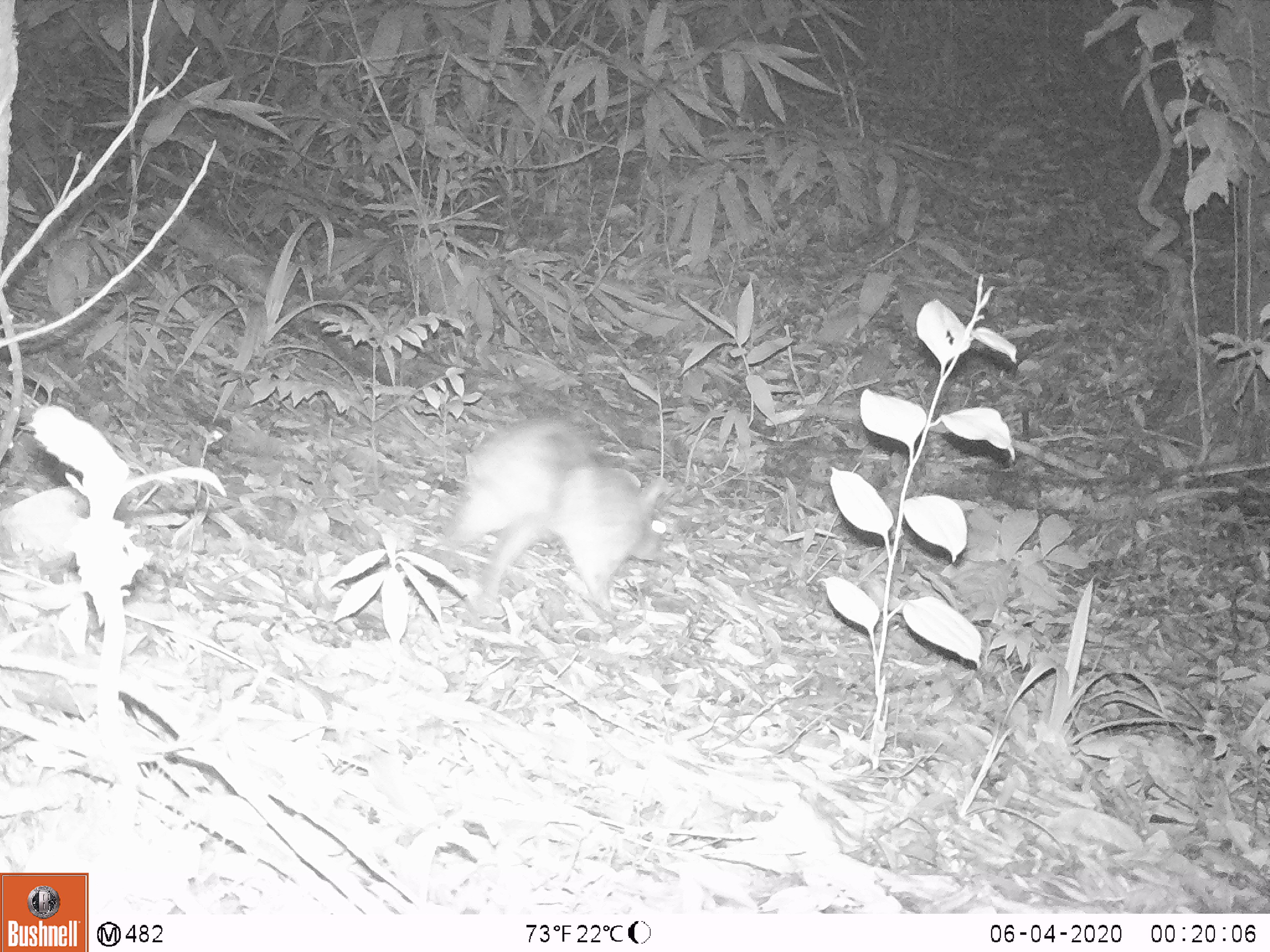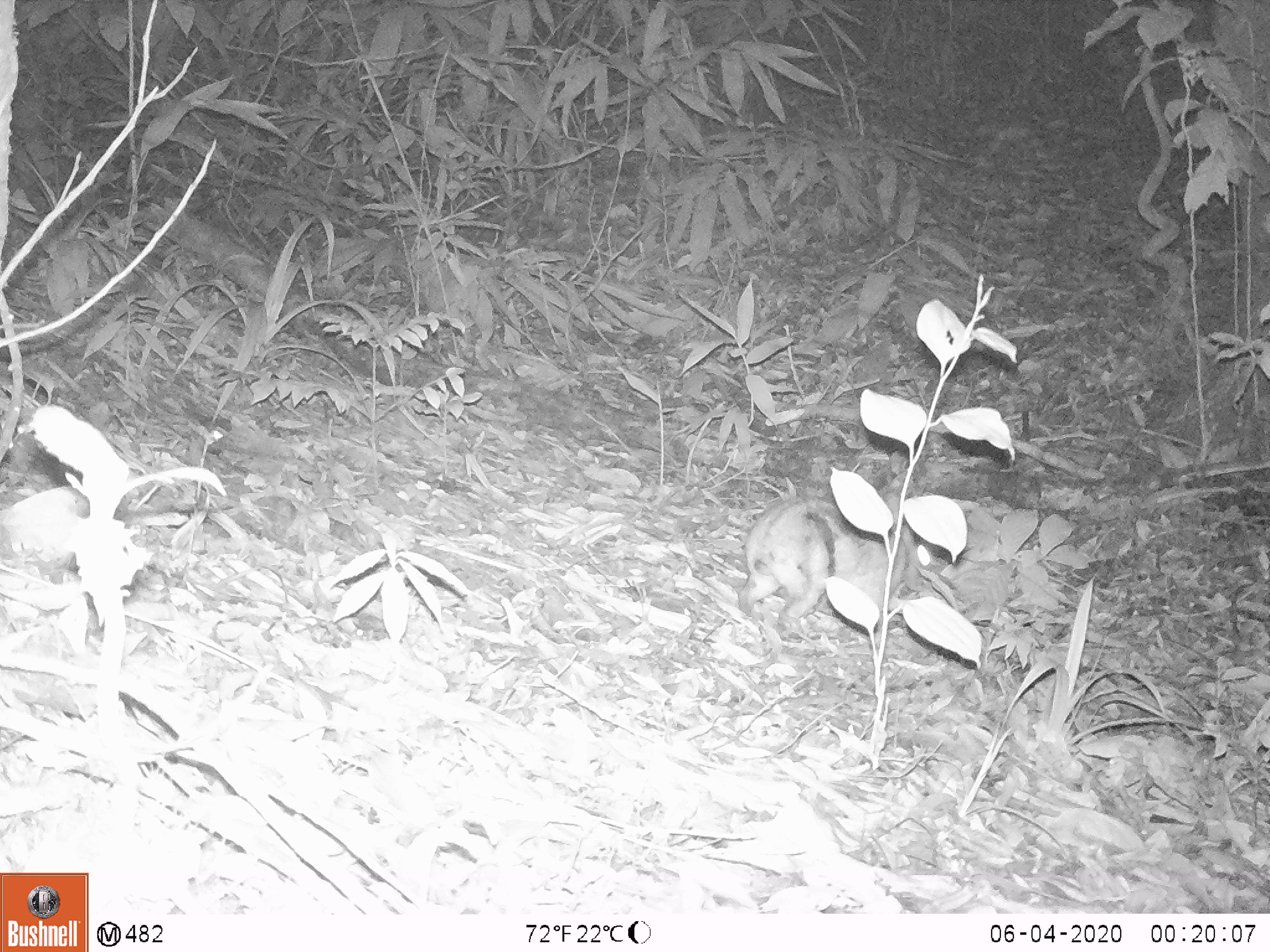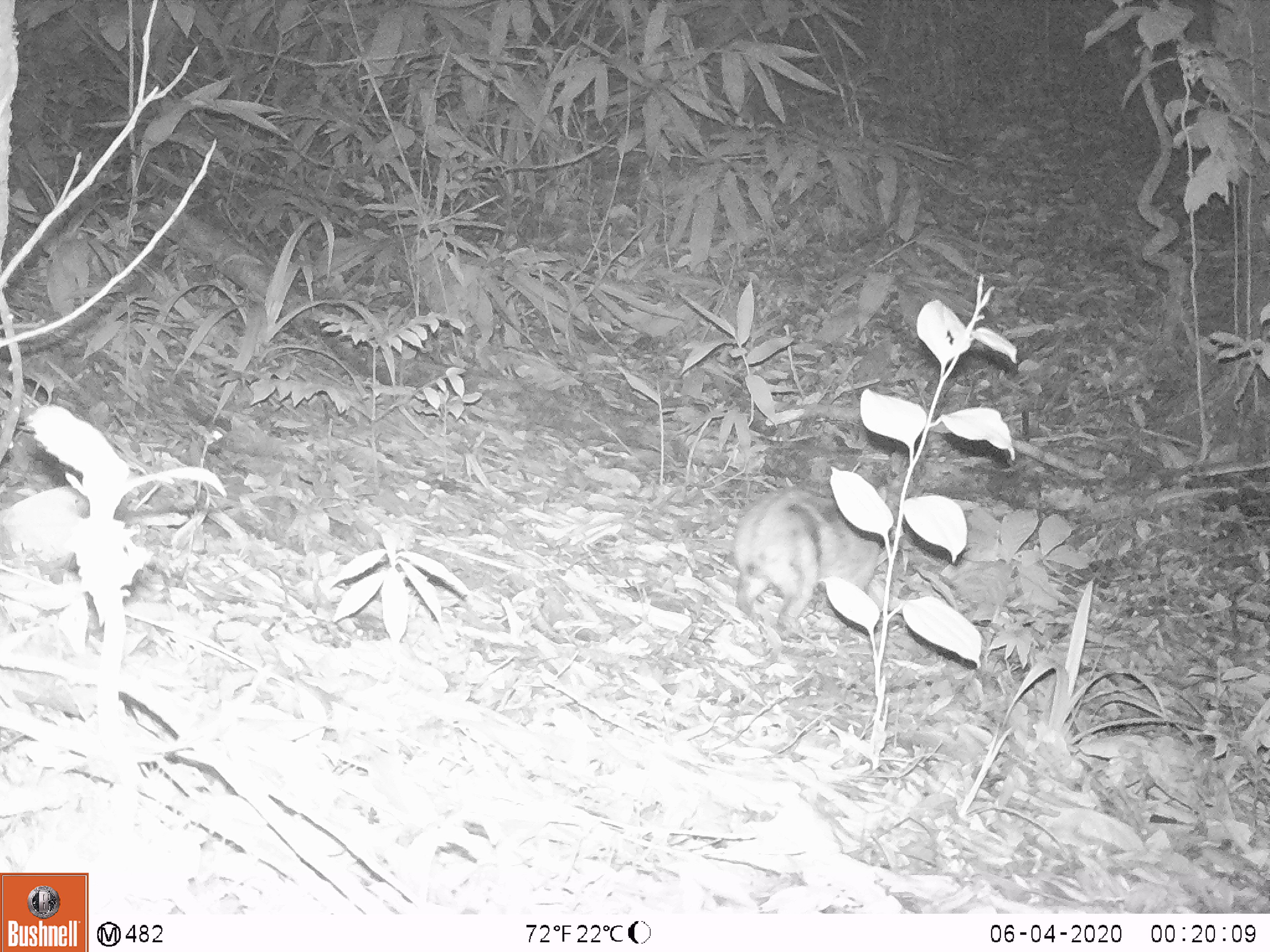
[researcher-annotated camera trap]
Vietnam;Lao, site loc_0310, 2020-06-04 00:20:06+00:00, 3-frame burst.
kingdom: Animalia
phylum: Chordata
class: Mammalia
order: Lagomorpha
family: Leporidae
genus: Nesolagus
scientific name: Nesolagus timminsi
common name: annamite striped rabbit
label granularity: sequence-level